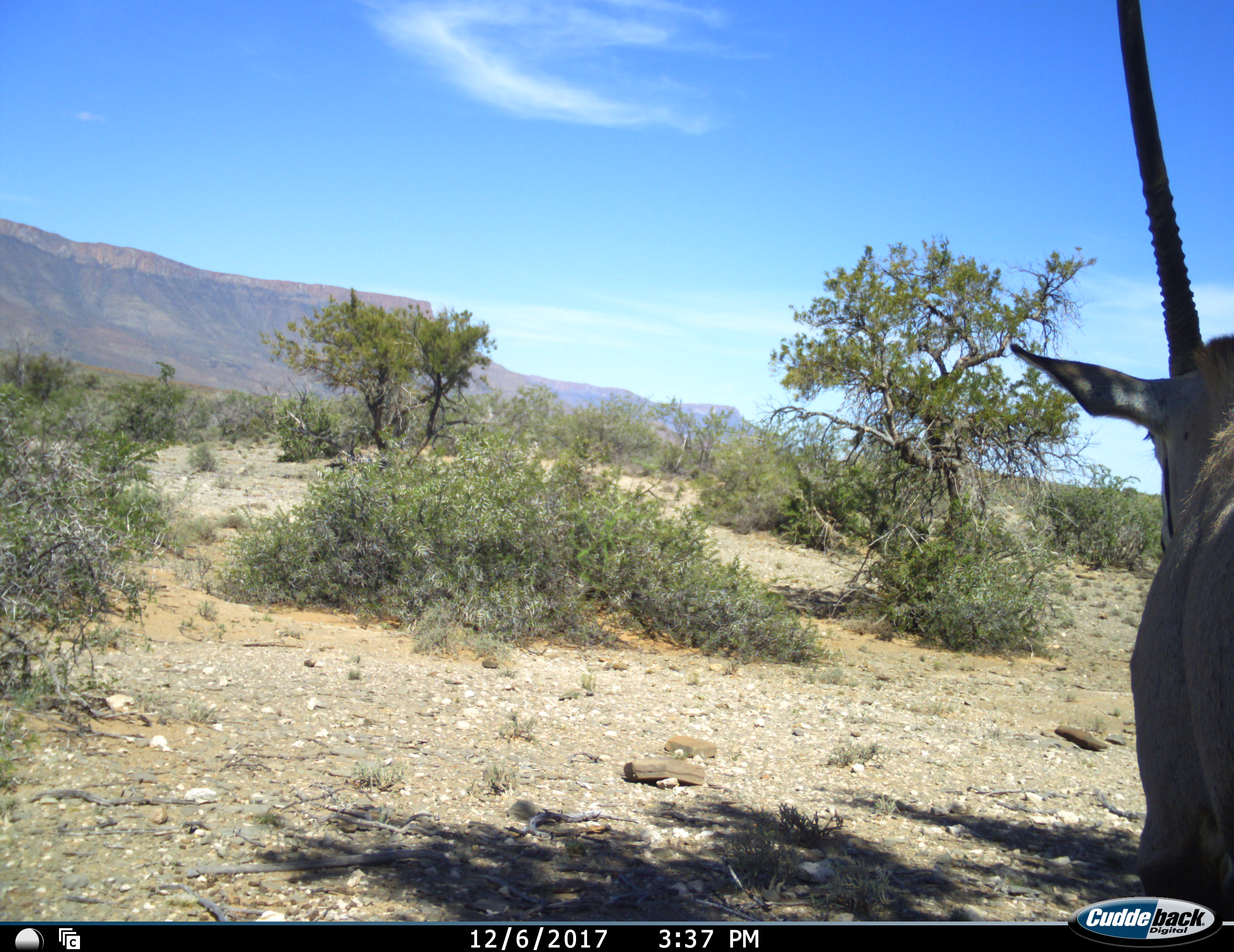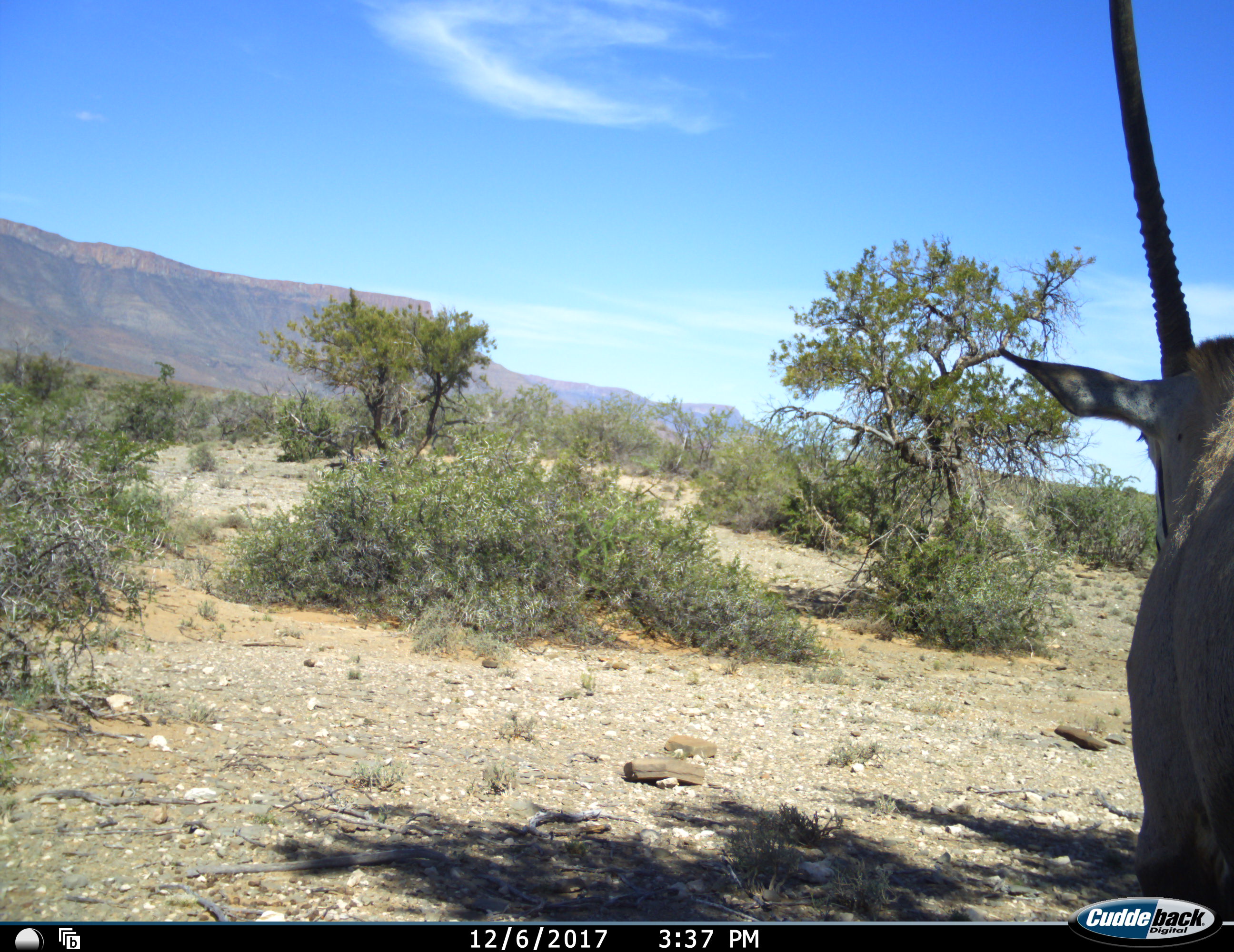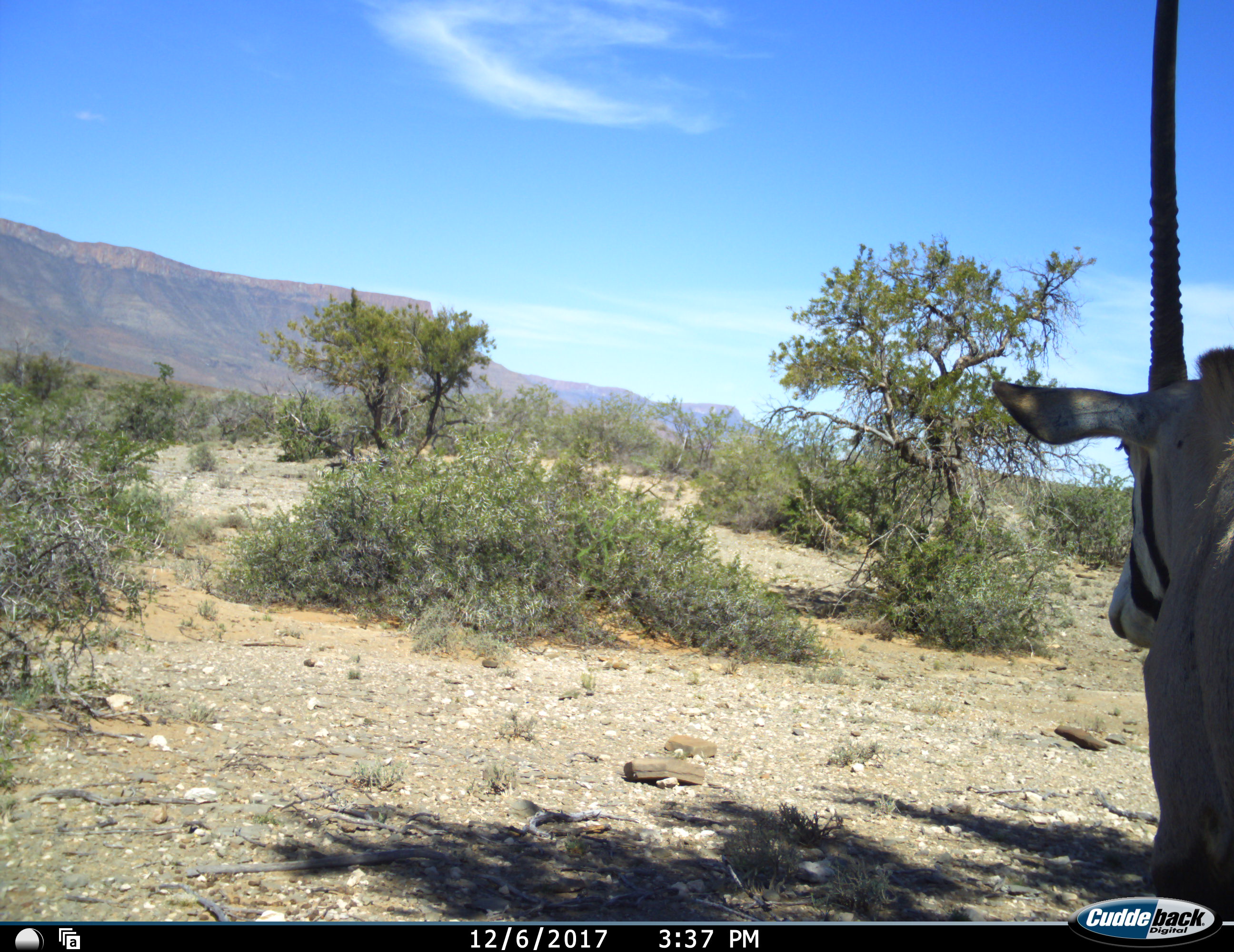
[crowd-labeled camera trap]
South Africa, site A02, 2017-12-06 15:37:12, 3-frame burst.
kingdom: Animalia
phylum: Chordata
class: Mammalia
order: Artiodactyla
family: Bovidae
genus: Oryx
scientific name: Oryx gazella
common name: gemsbok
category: gemsbokoryx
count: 1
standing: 100%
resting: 0%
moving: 0%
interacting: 0%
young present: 0%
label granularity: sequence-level